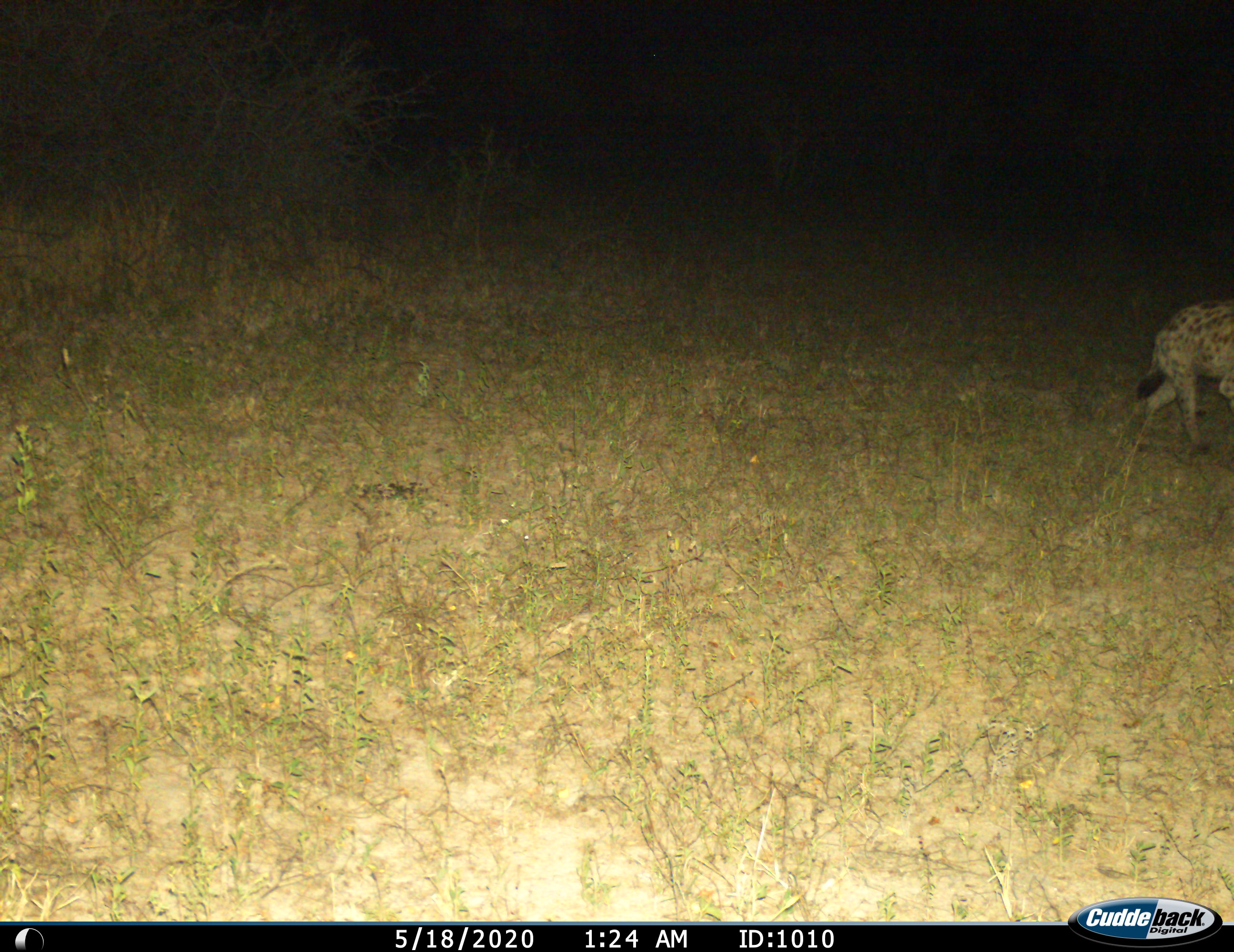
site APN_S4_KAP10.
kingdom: Animalia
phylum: Chordata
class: Mammalia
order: Carnivora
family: Hyaenidae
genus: Crocuta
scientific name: Crocuta crocuta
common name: spotted hyena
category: hyenaspotted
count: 1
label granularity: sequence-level